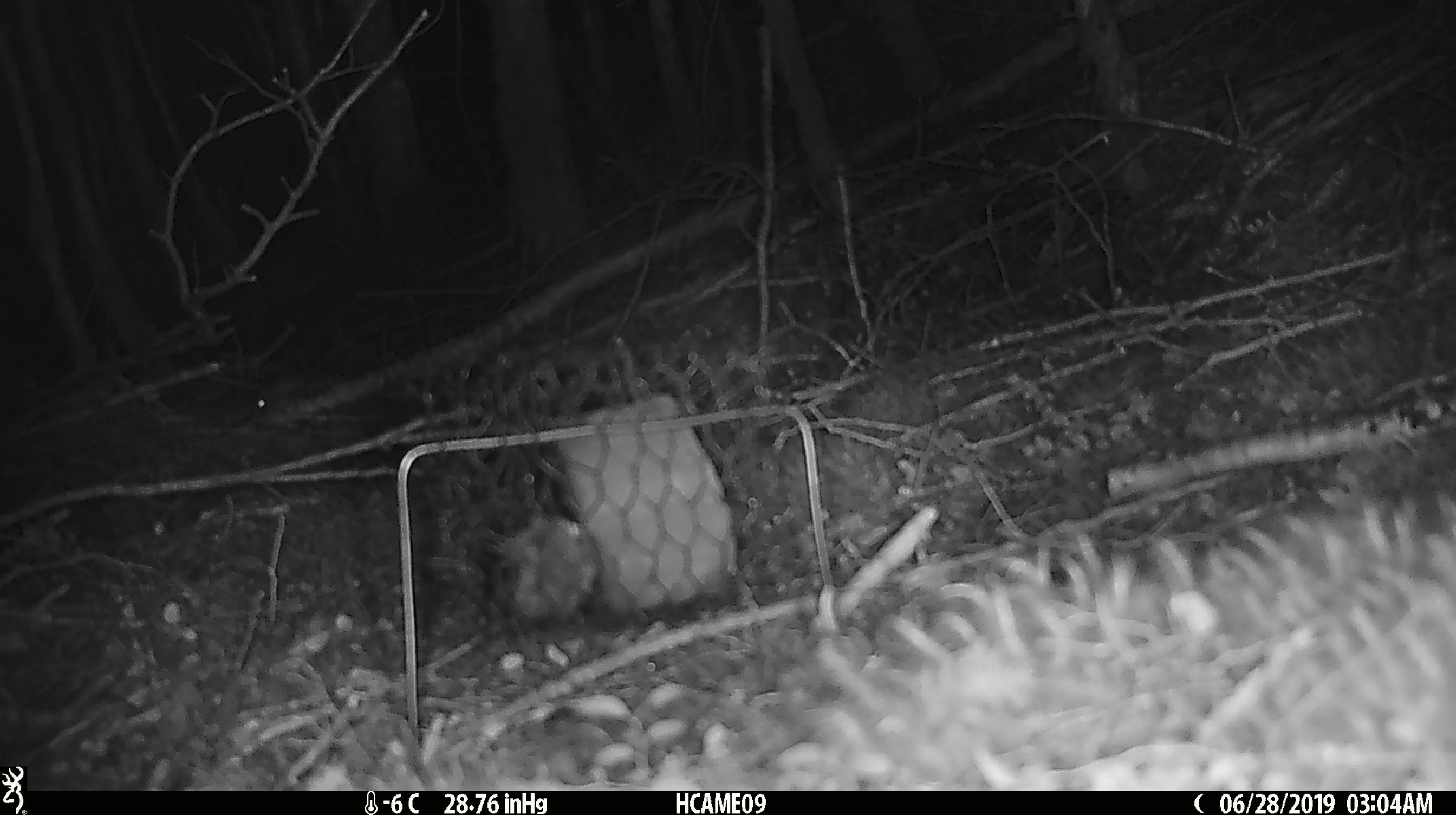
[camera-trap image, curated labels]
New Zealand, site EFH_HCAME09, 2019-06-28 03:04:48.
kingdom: Animalia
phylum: Chordata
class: Mammalia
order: Rodentia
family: Muridae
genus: Mus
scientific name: Mus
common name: mouse